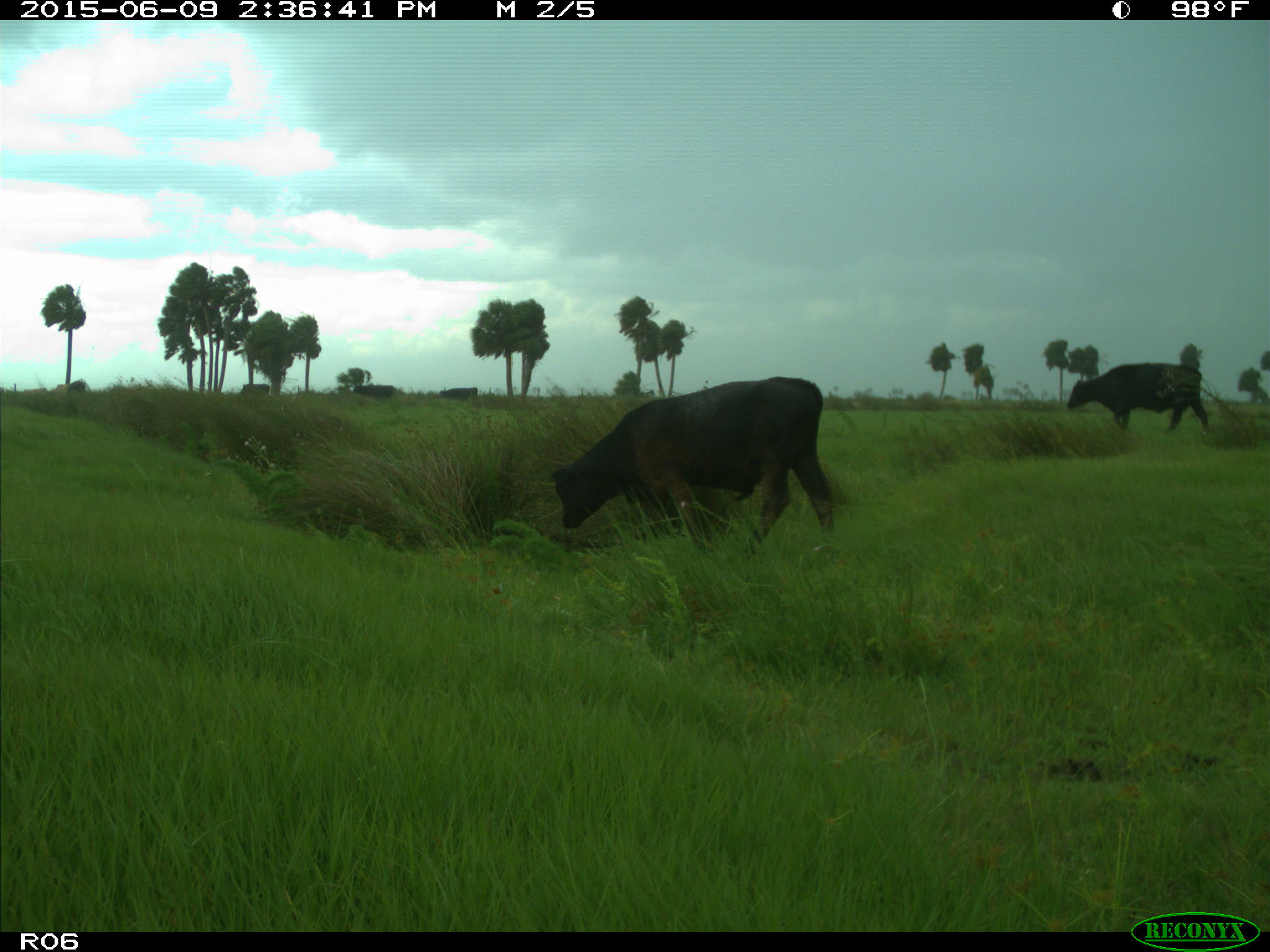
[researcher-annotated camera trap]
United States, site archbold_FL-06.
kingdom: Animalia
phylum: Chordata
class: Mammalia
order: Artiodactyla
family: Bovidae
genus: Bos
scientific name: Bos taurus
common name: domestic cow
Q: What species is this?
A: Bos taurus (domestic cow).